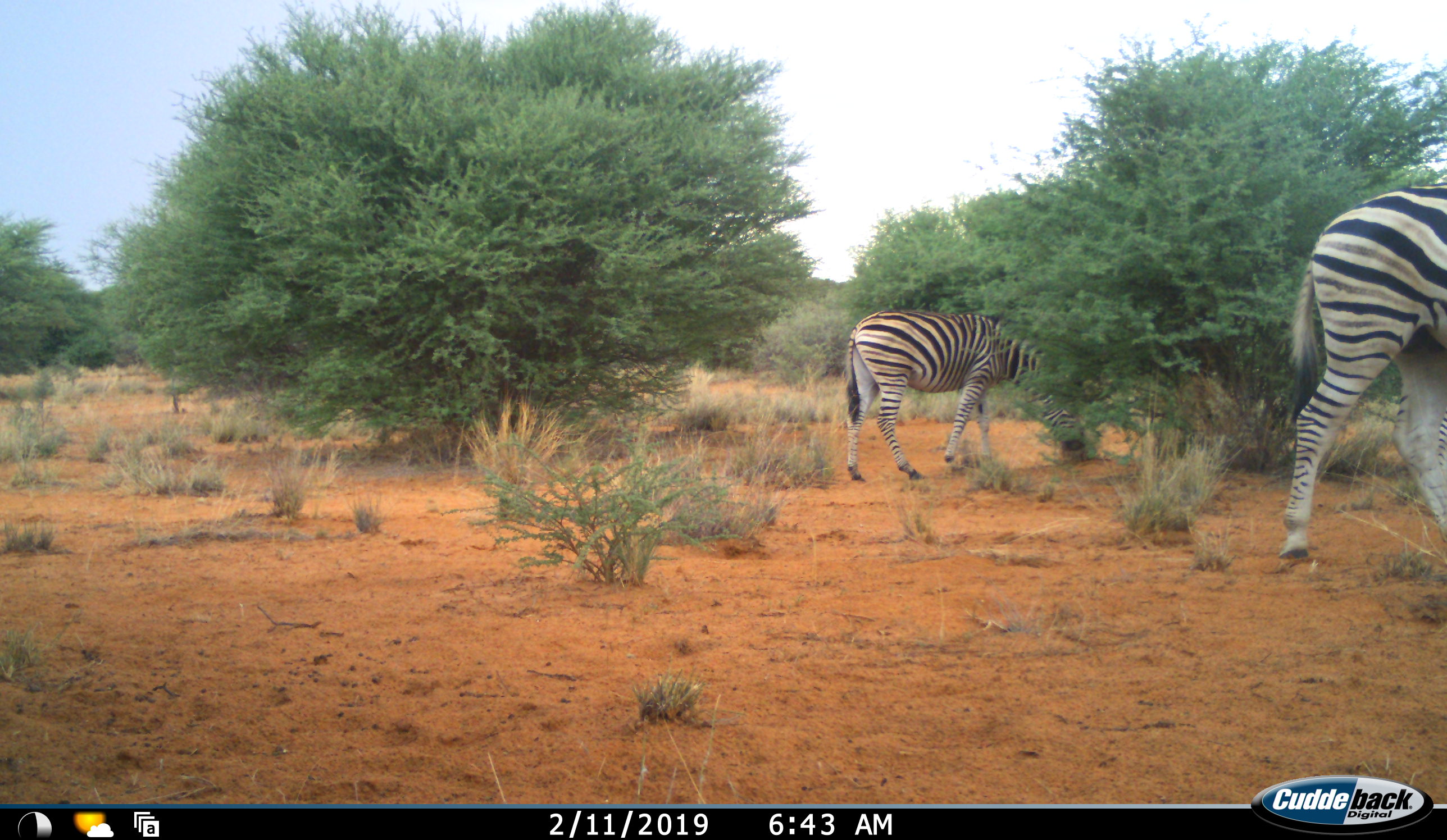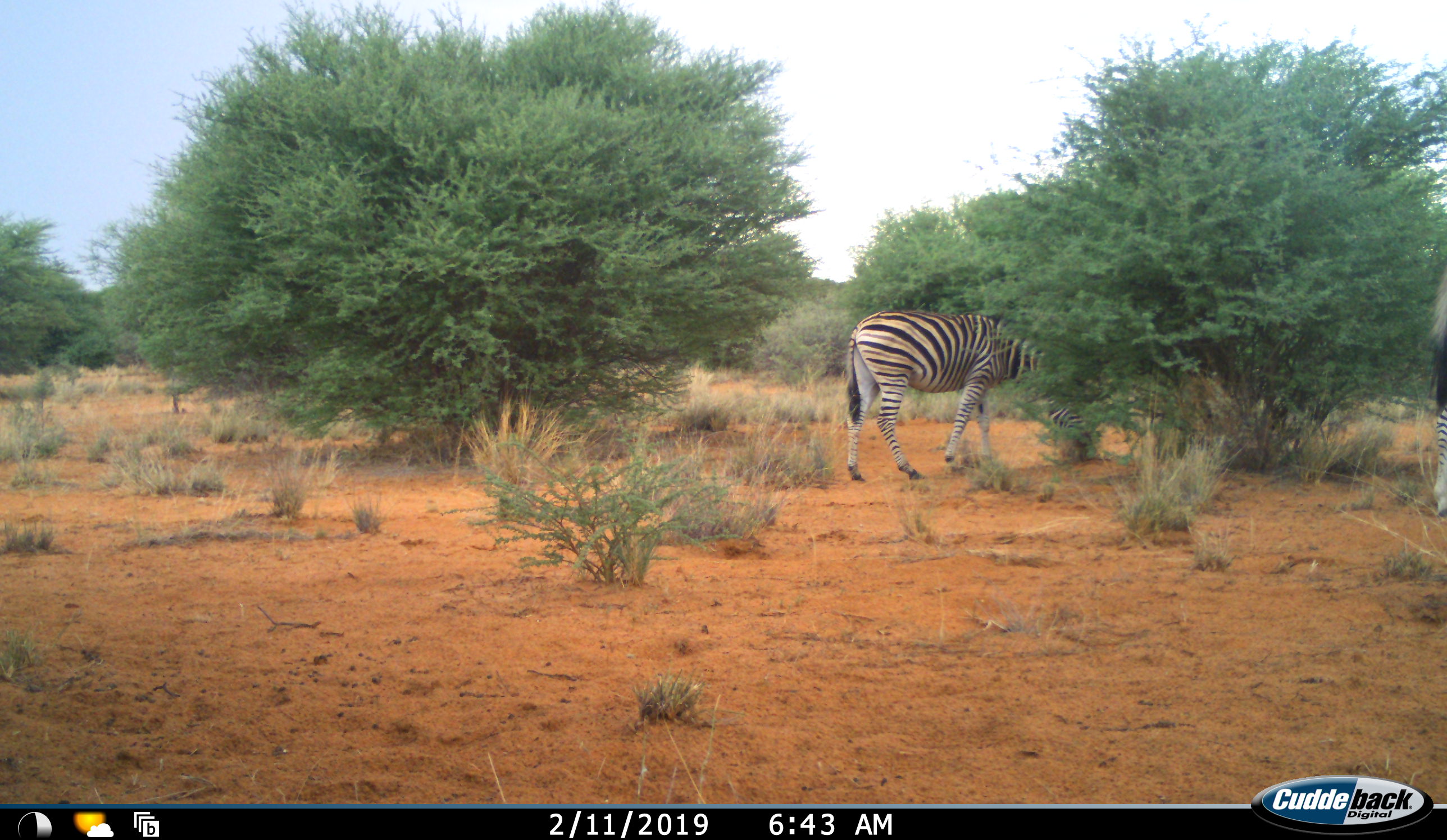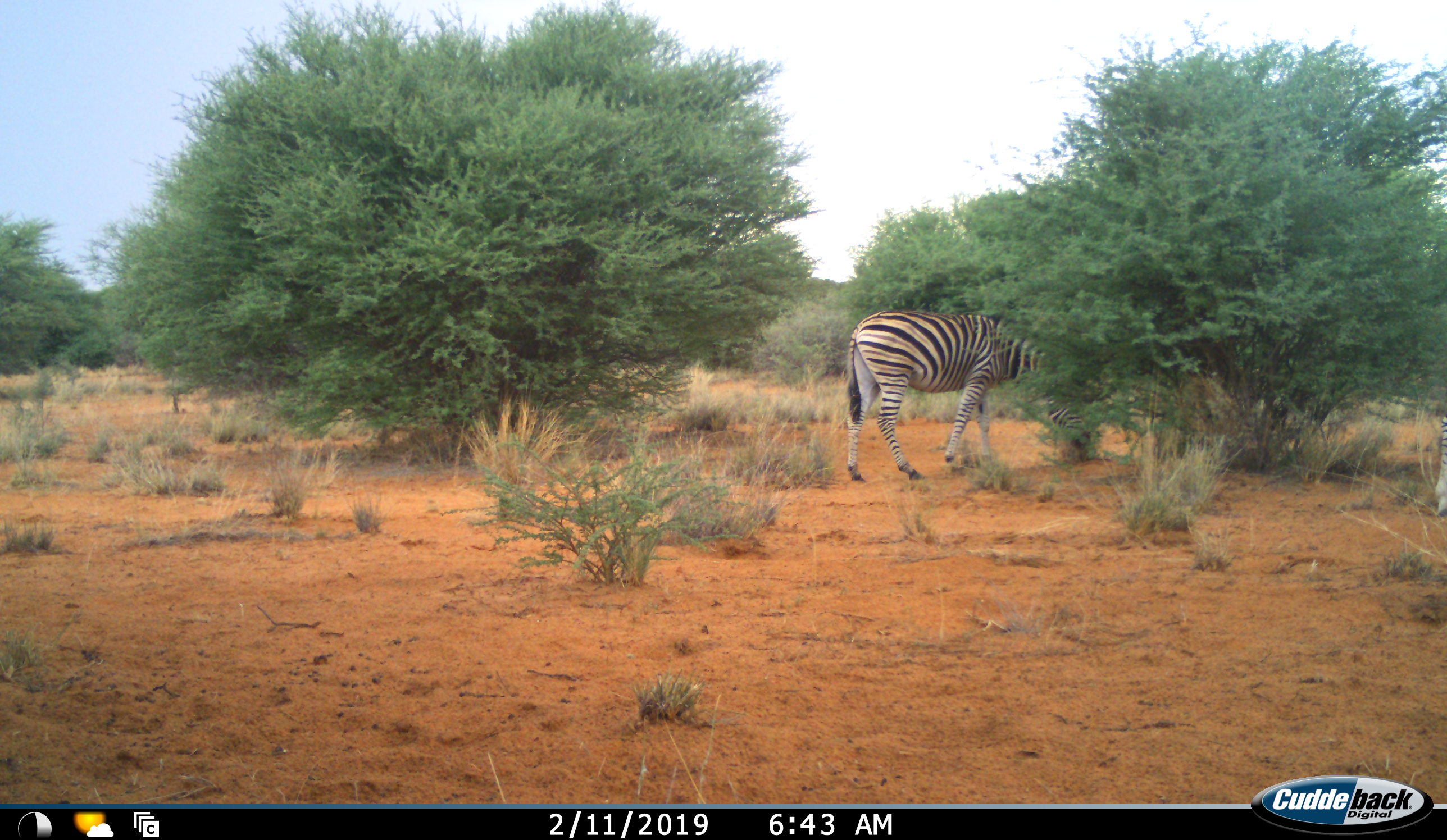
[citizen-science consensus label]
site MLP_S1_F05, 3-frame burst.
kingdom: Animalia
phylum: Chordata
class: Mammalia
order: Perissodactyla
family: Equidae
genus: Equus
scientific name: Equus quagga burchellii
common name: burchell's zebra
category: zebraburchells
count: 2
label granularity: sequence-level